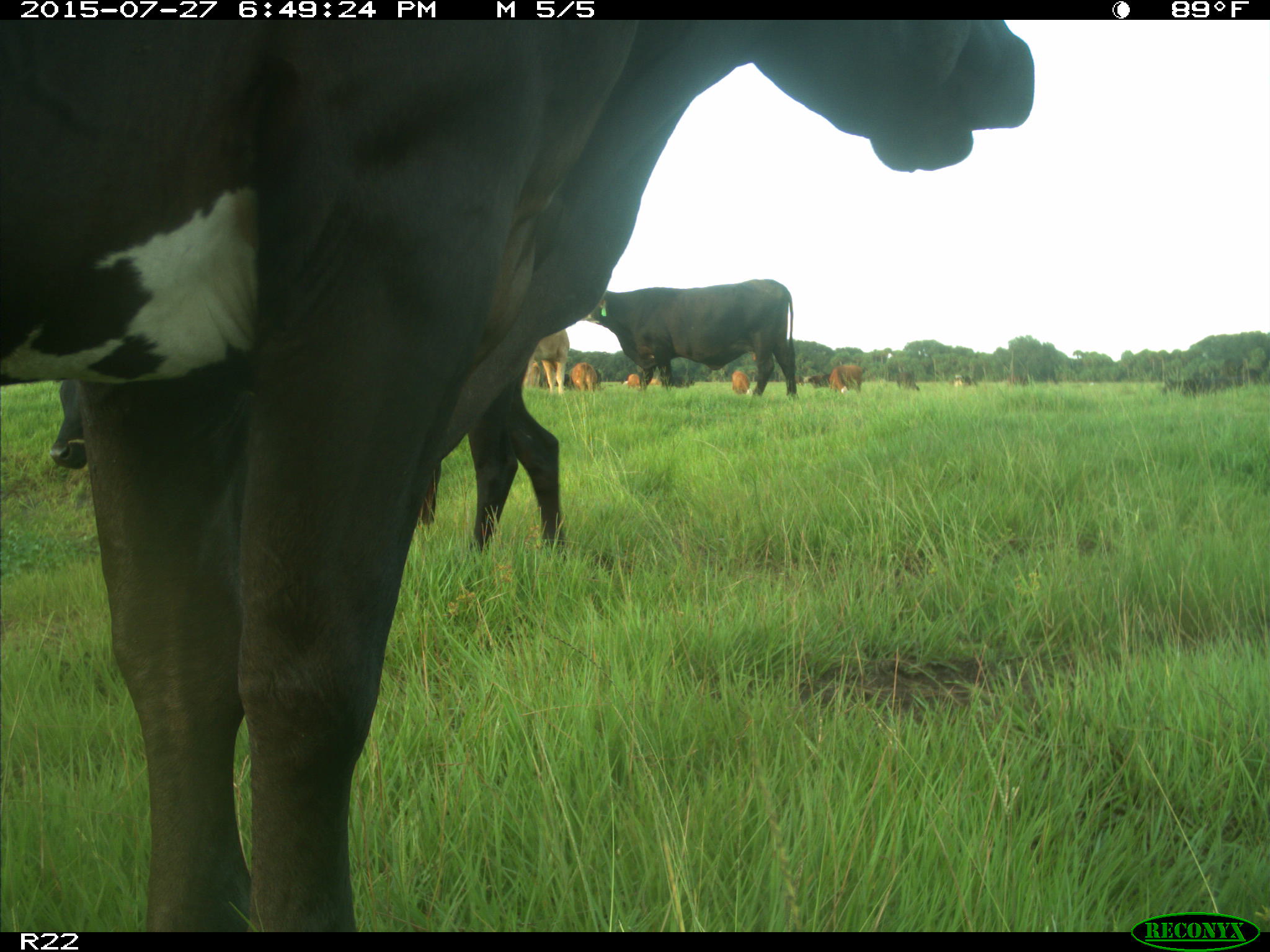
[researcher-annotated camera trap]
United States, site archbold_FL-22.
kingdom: Animalia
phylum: Chordata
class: Mammalia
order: Artiodactyla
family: Bovidae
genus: Bos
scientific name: Bos taurus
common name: domestic cow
Bos taurus (domestic cow).